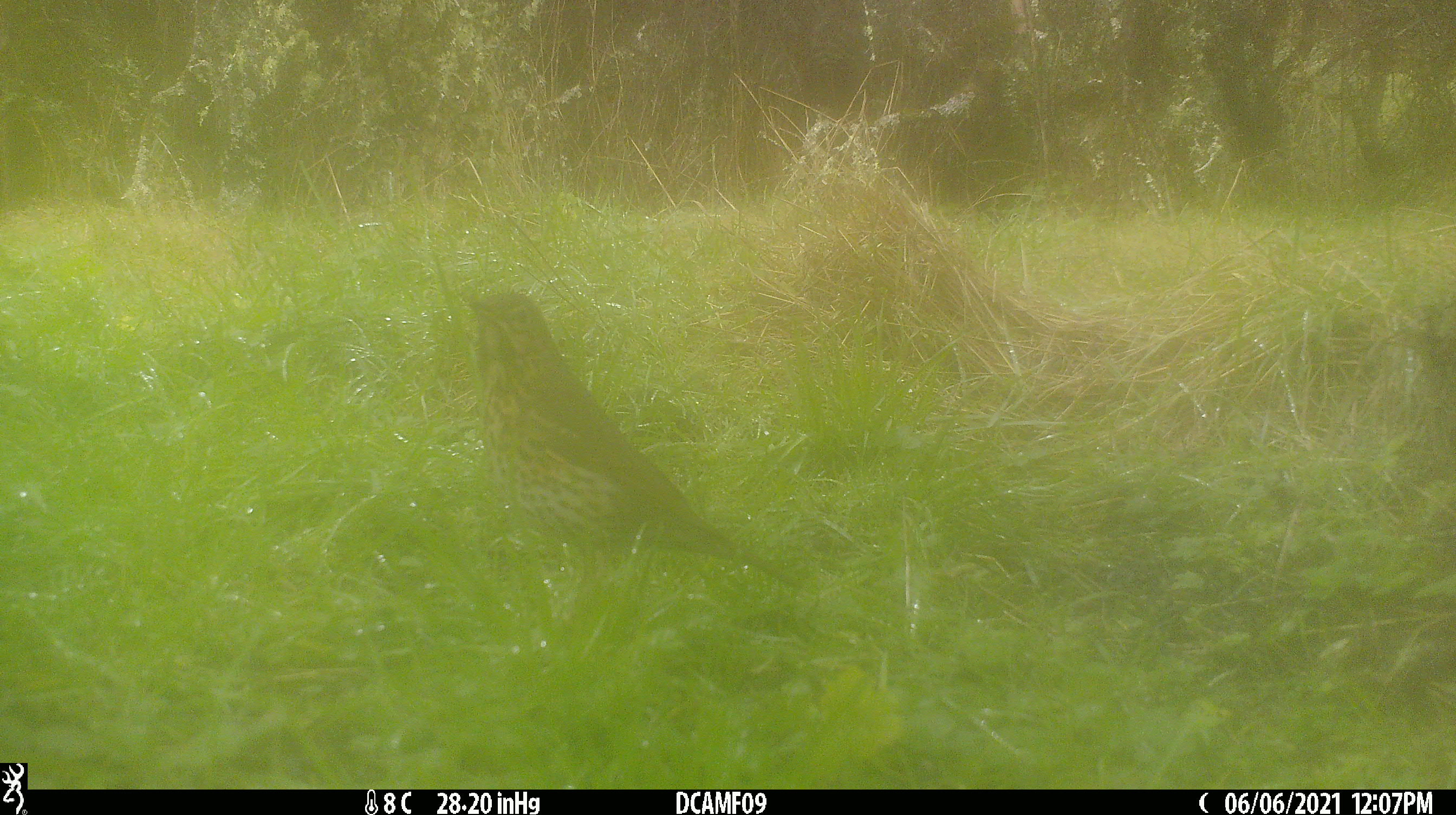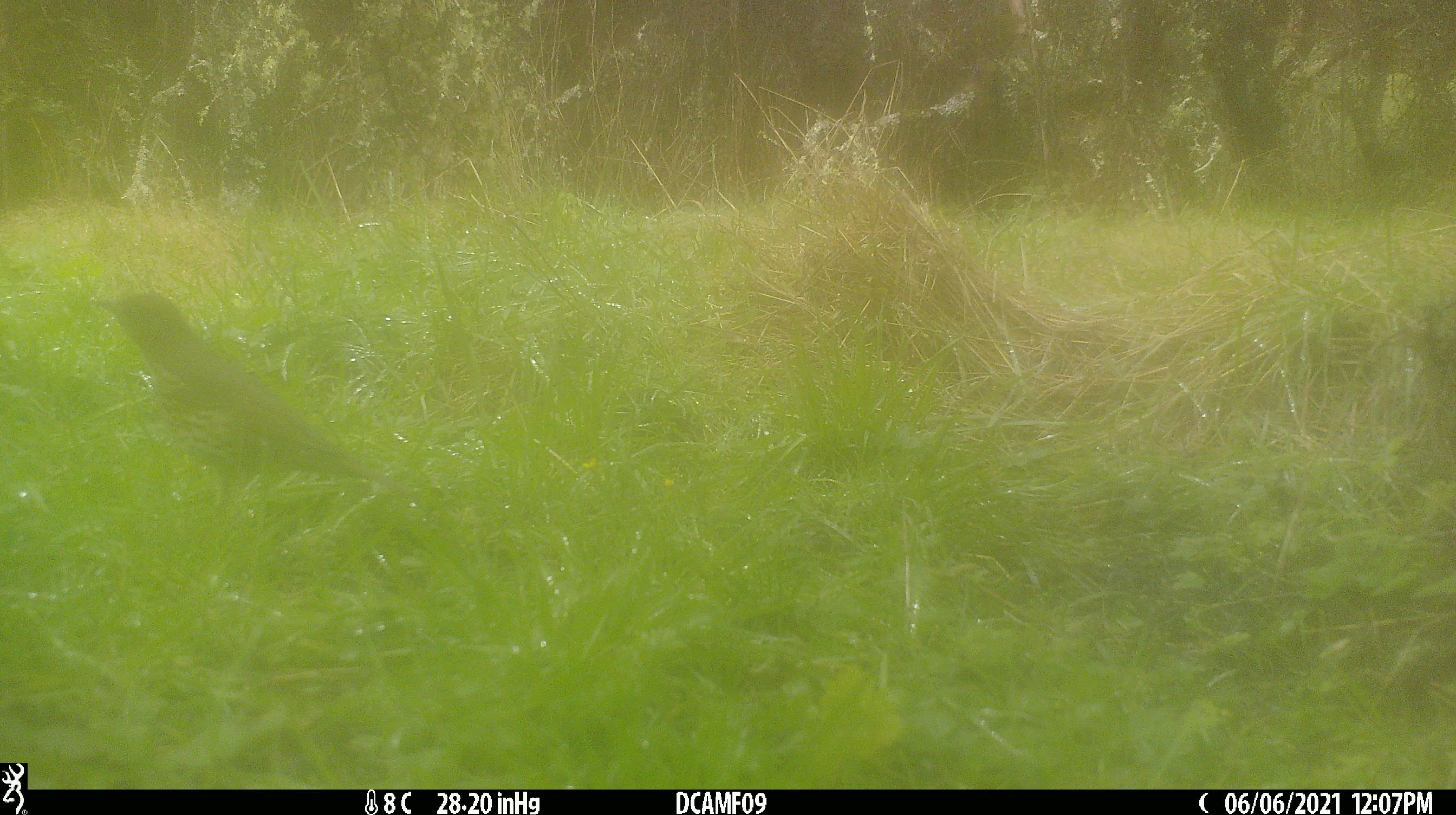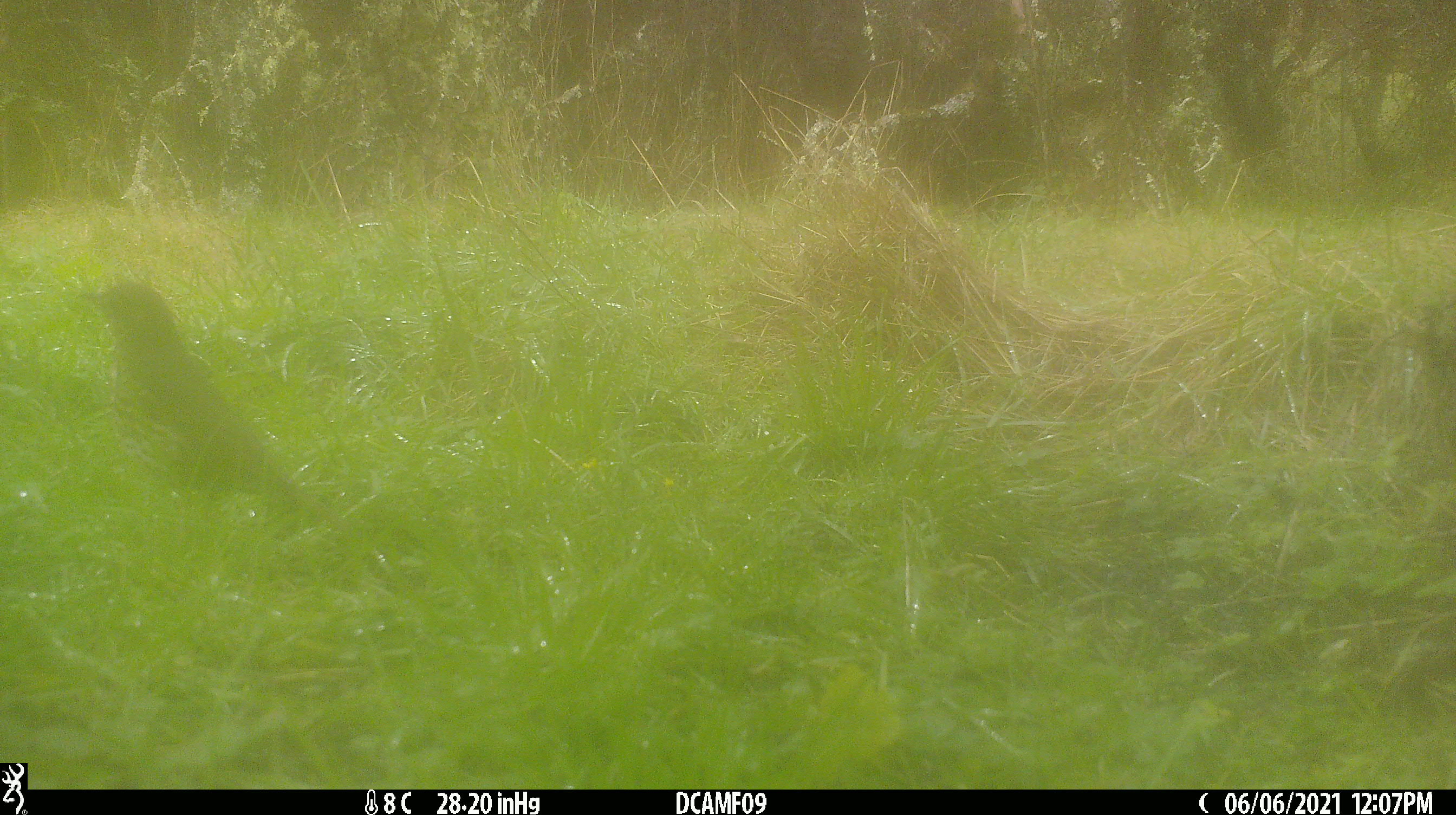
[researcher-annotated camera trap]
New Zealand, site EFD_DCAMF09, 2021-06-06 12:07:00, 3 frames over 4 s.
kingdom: Animalia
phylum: Chordata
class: Aves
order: Passeriformes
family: Turdidae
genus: Turdus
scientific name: Turdus philomelos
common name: song thrush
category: thrush